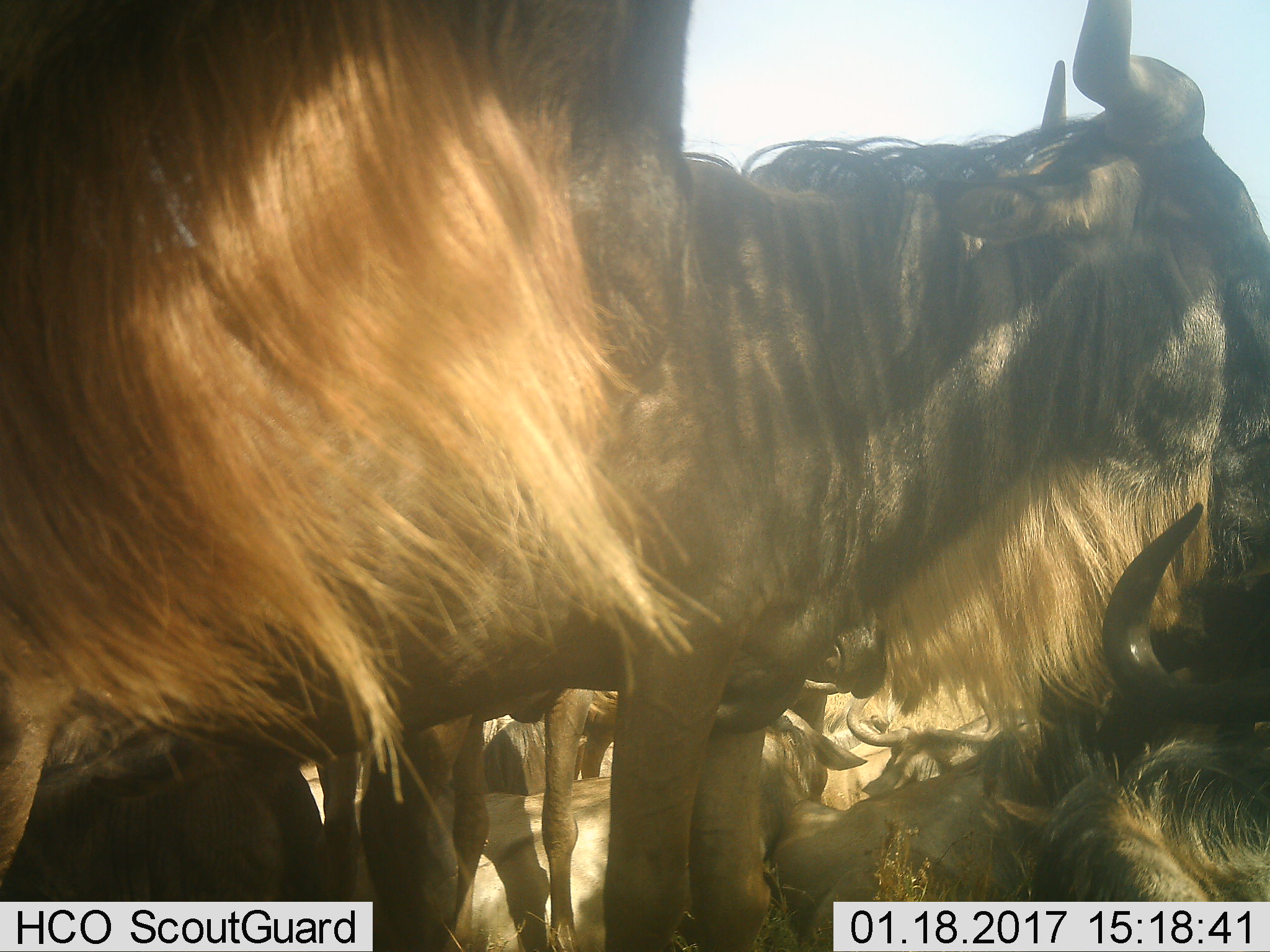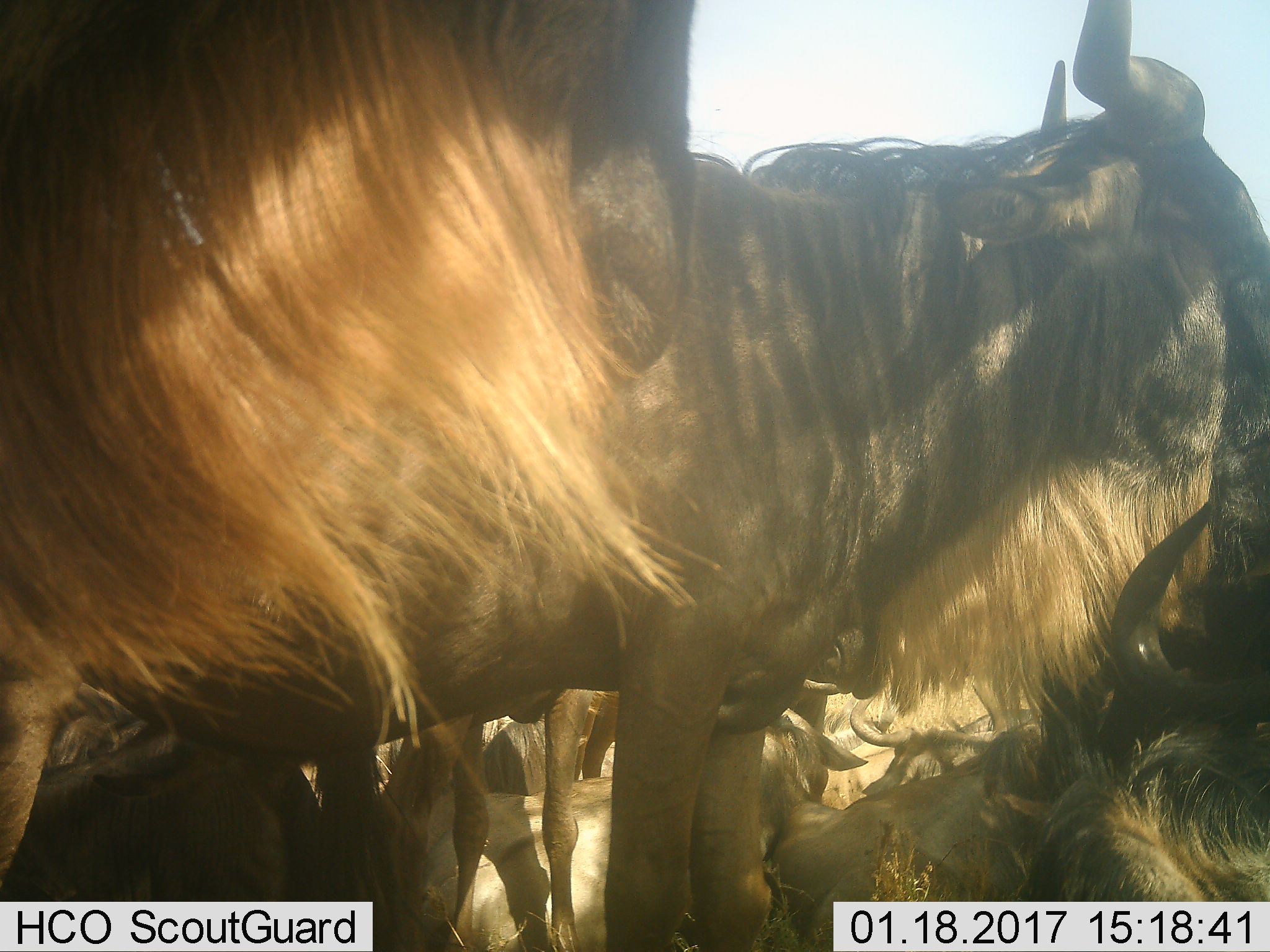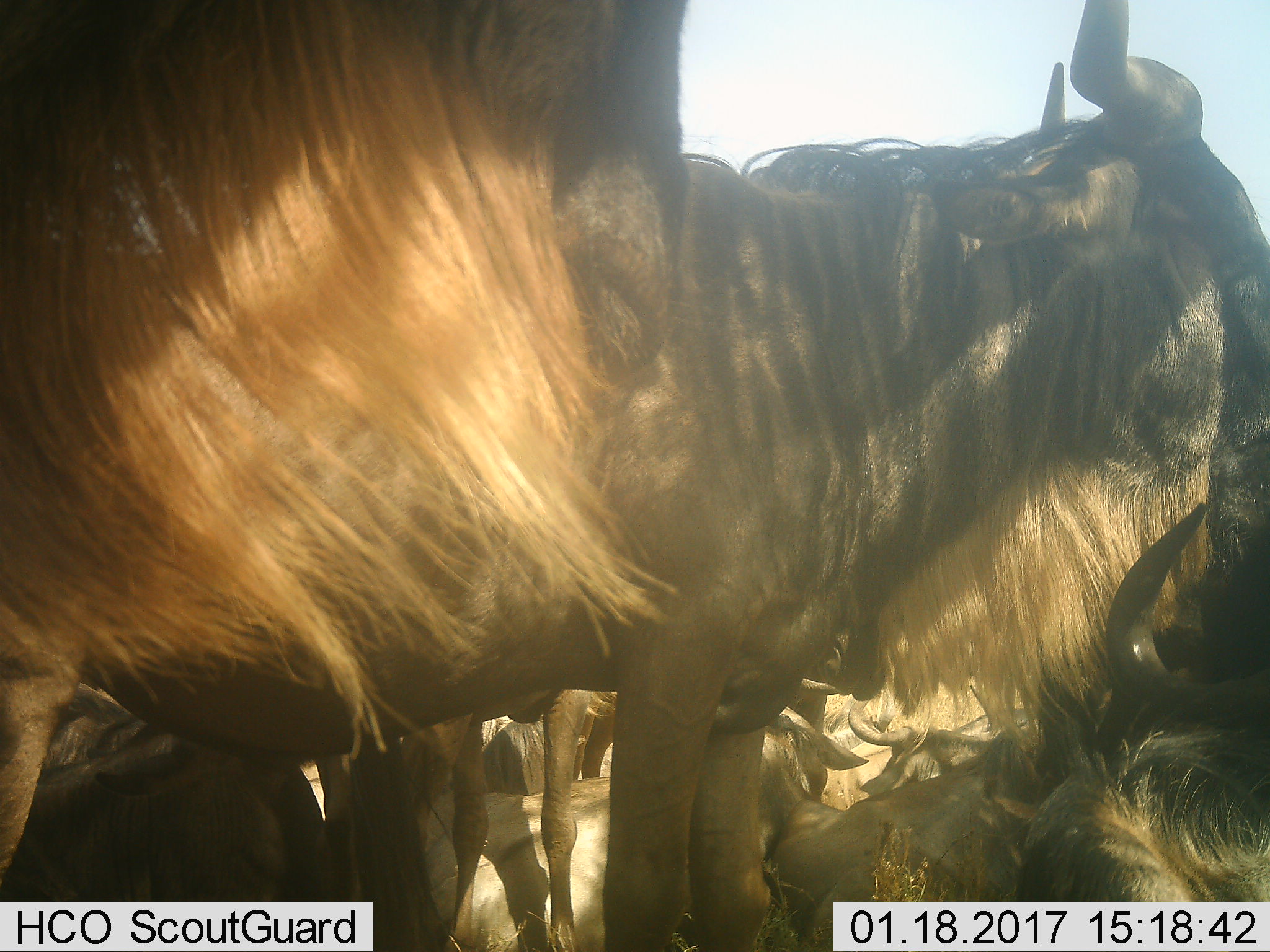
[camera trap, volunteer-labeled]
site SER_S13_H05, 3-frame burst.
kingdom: Animalia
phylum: Chordata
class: Mammalia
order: Artiodactyla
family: Bovidae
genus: Connochaetes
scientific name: Connochaetes taurinus taurinus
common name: blue wildebeest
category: wildebeestblue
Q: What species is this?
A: Wildebeestblue (blue wildebeest) (Connochaetes taurinus taurinus).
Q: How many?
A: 8.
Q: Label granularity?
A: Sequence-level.